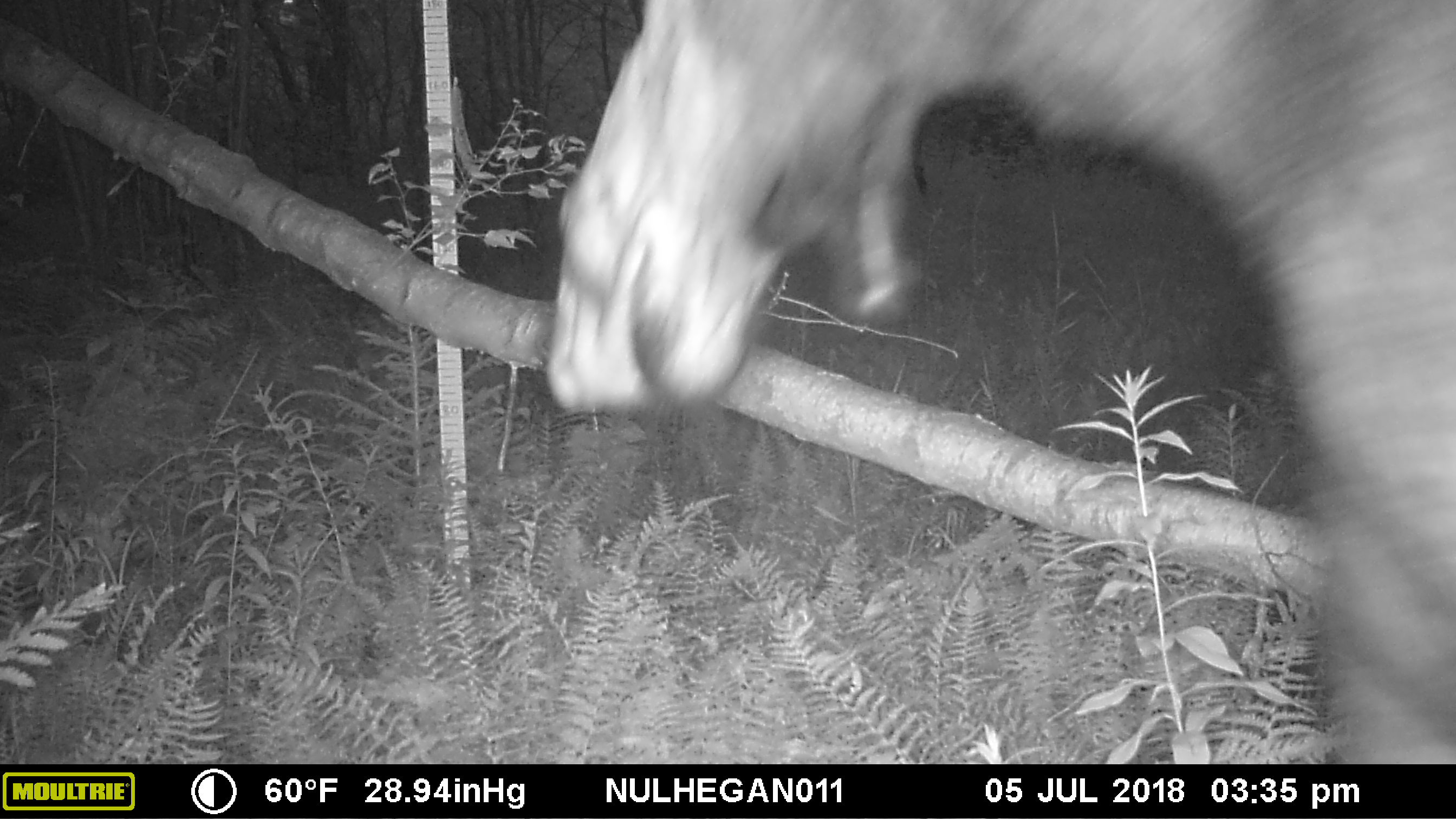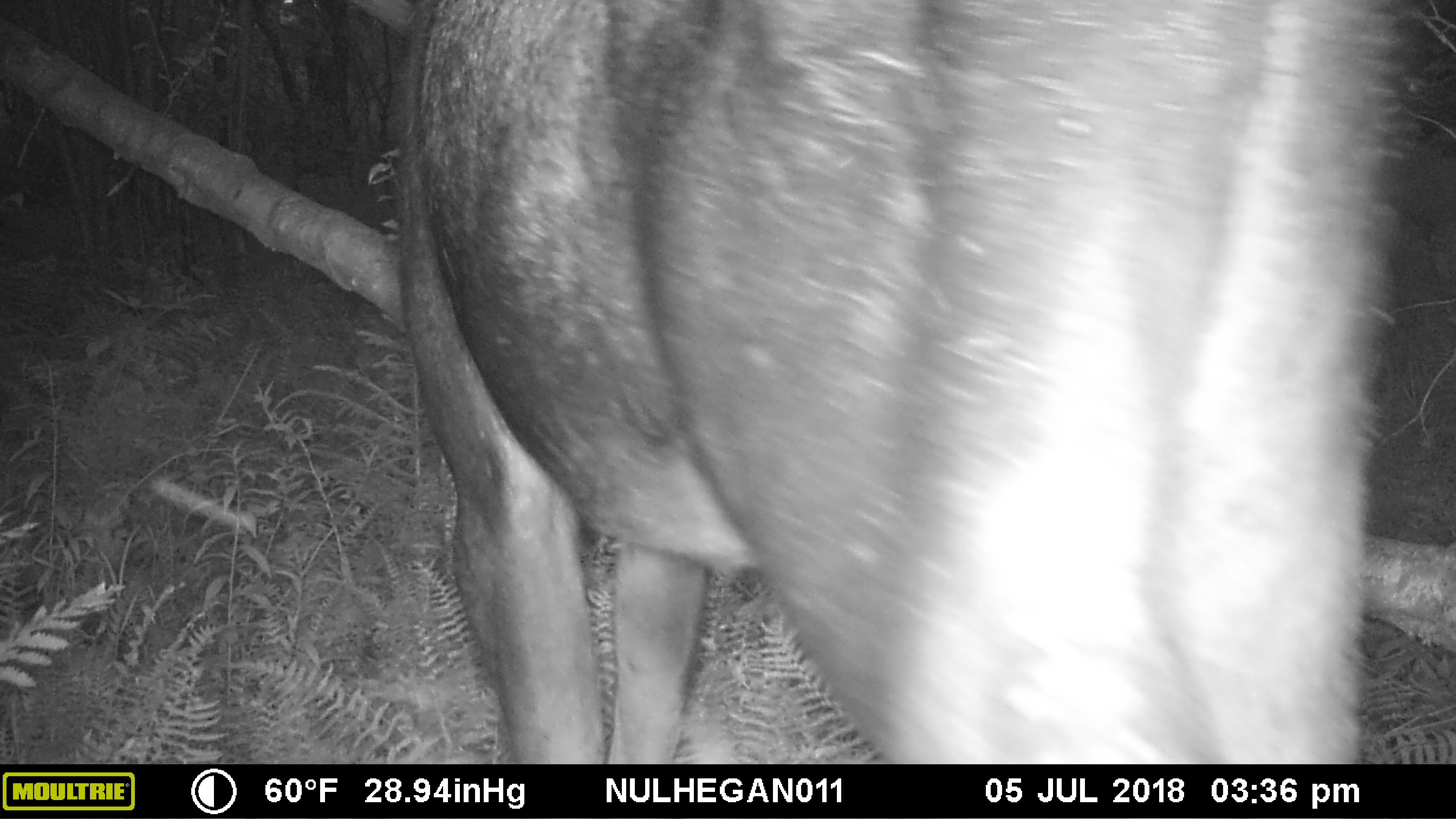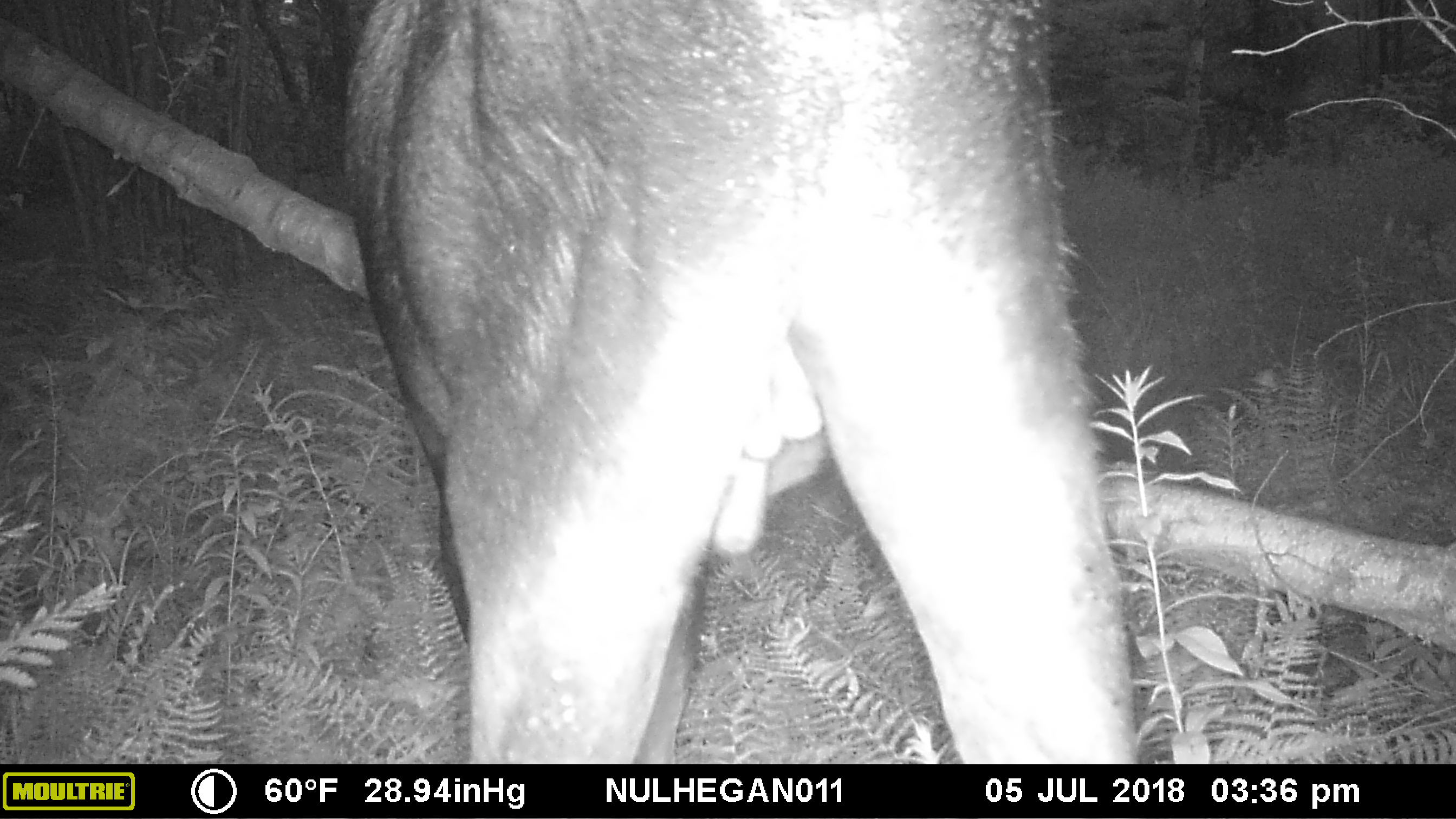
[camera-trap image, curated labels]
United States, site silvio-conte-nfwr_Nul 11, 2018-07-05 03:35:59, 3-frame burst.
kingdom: Animalia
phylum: Chordata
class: Mammalia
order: Artiodactyla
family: Cervidae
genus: Alces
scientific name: Alces alces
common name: moose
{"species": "moose (Alces alces)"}